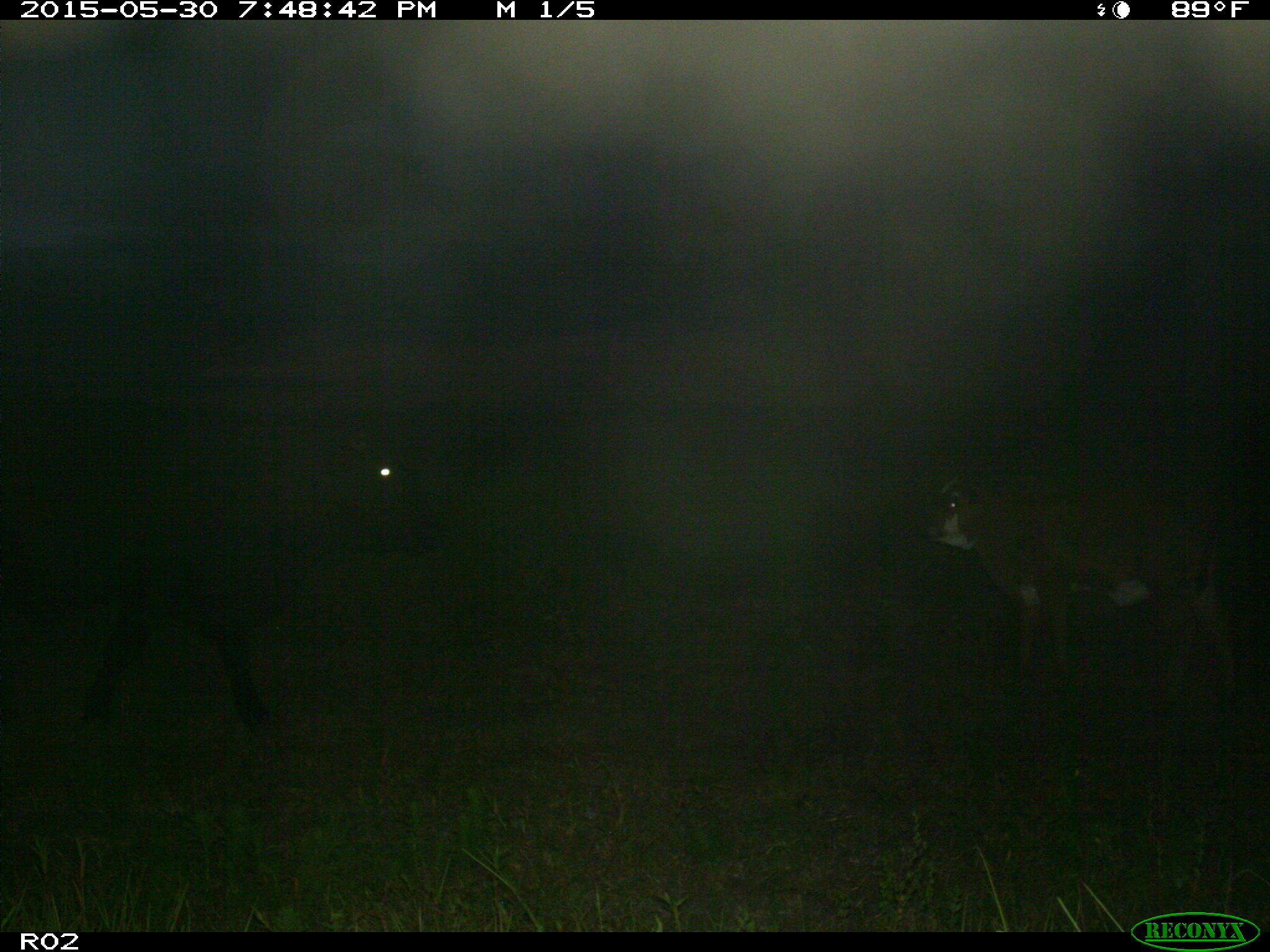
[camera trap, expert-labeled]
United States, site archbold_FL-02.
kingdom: Animalia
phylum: Chordata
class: Mammalia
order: Artiodactyla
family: Bovidae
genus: Bos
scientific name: Bos taurus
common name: domestic cow